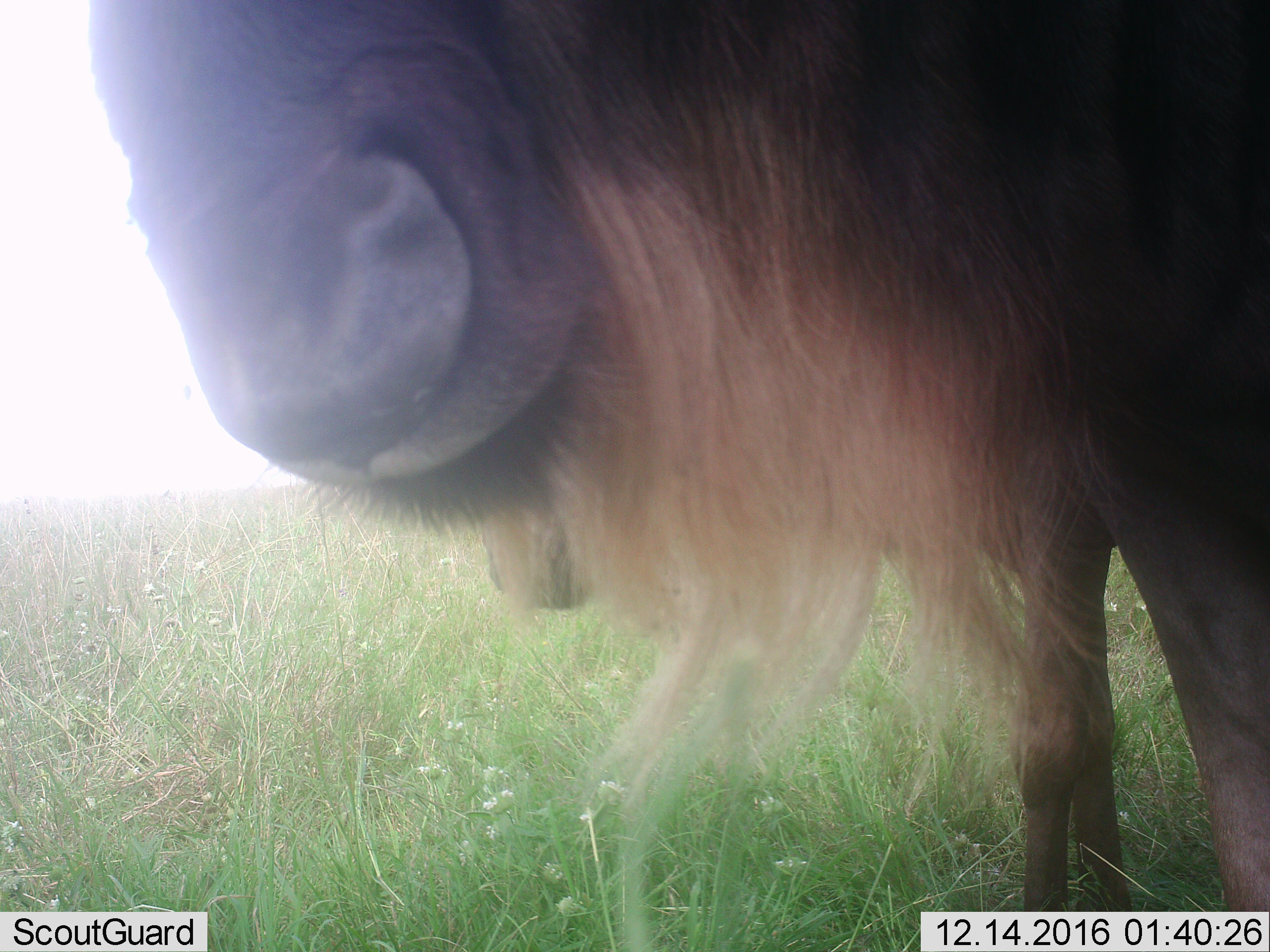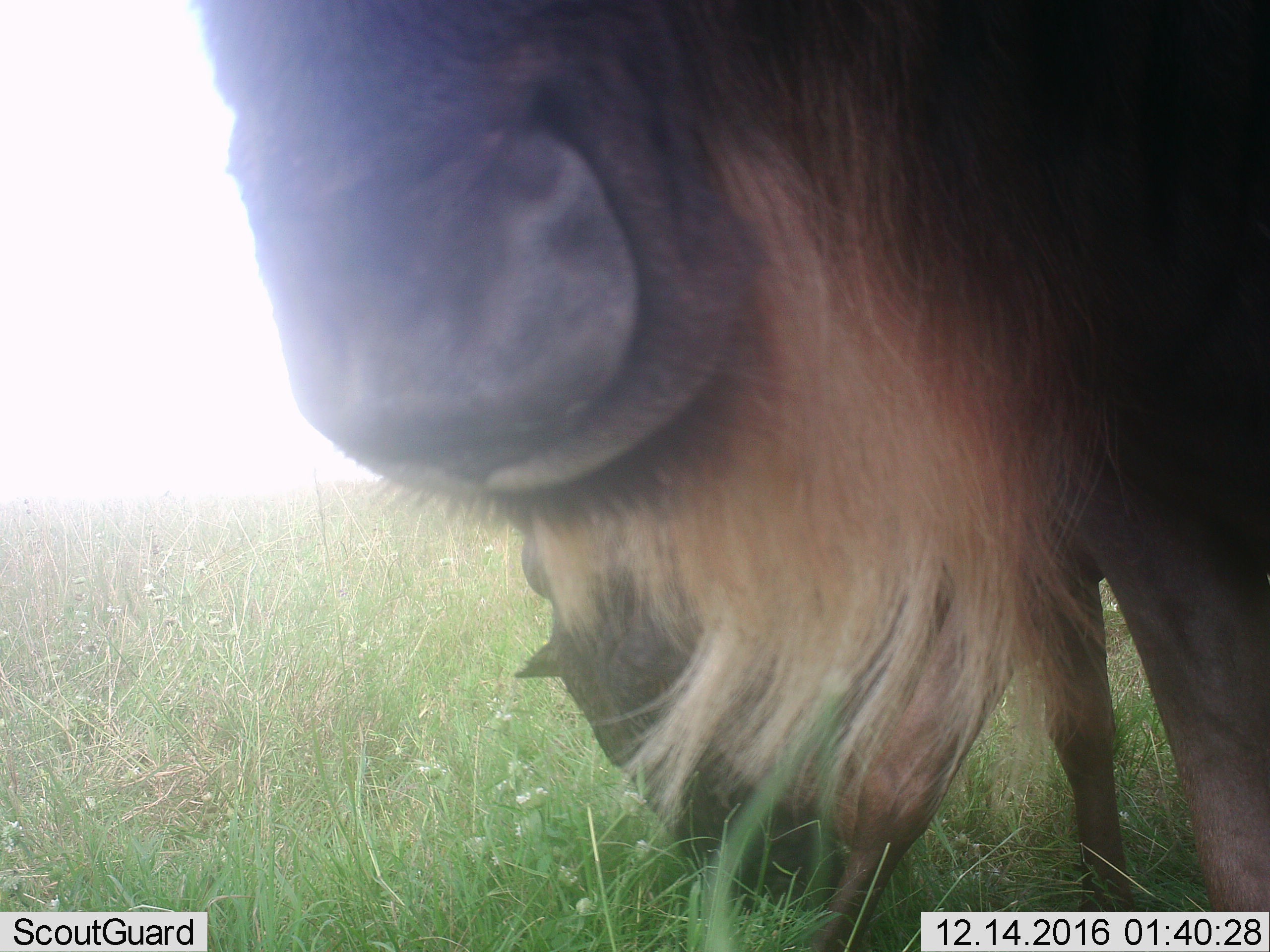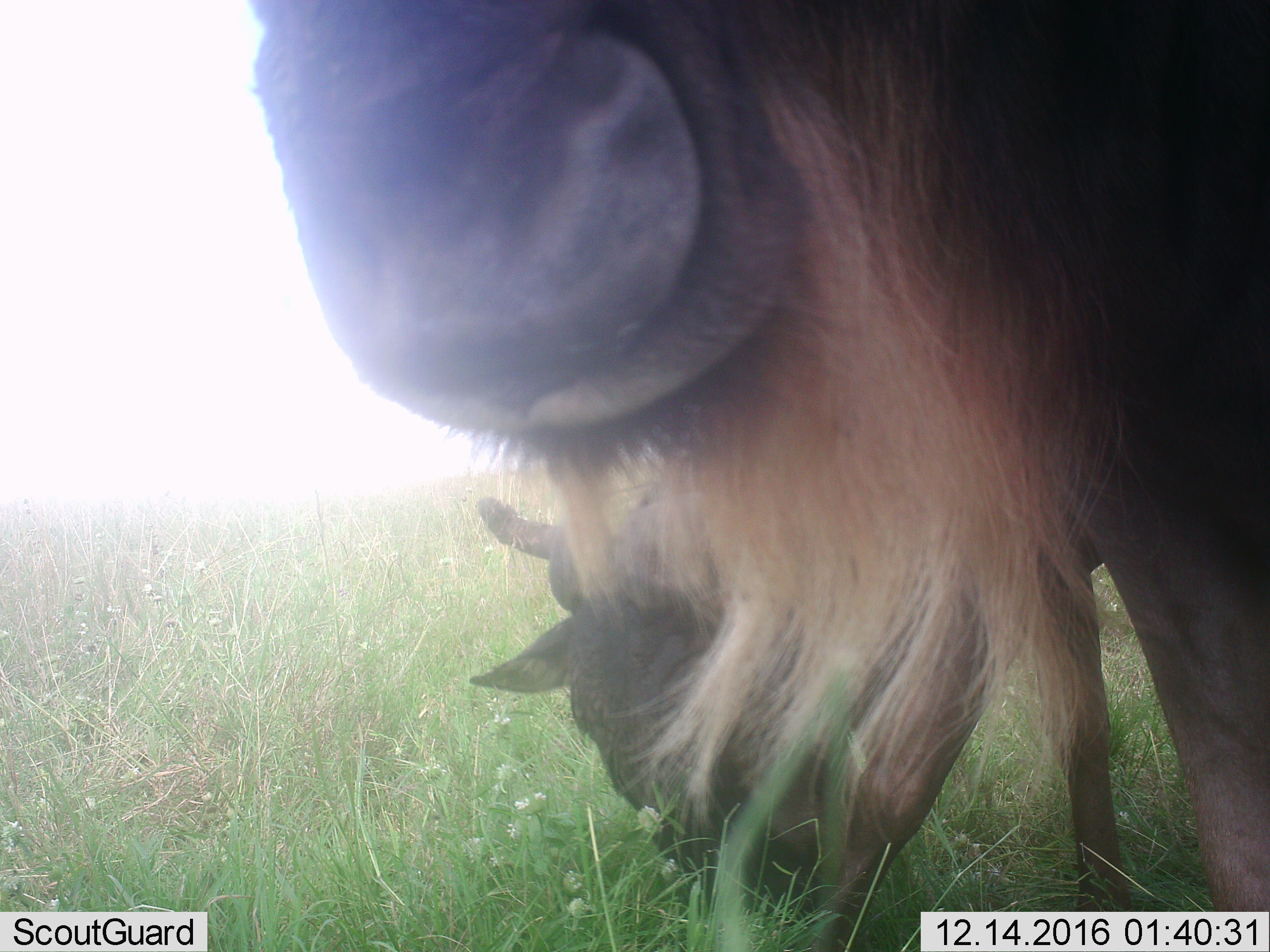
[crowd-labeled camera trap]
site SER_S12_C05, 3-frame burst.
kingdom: Animalia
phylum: Chordata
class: Mammalia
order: Artiodactyla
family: Bovidae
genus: Connochaetes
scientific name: Connochaetes taurinus taurinus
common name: blue wildebeest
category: wildebeestblue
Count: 2.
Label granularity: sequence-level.